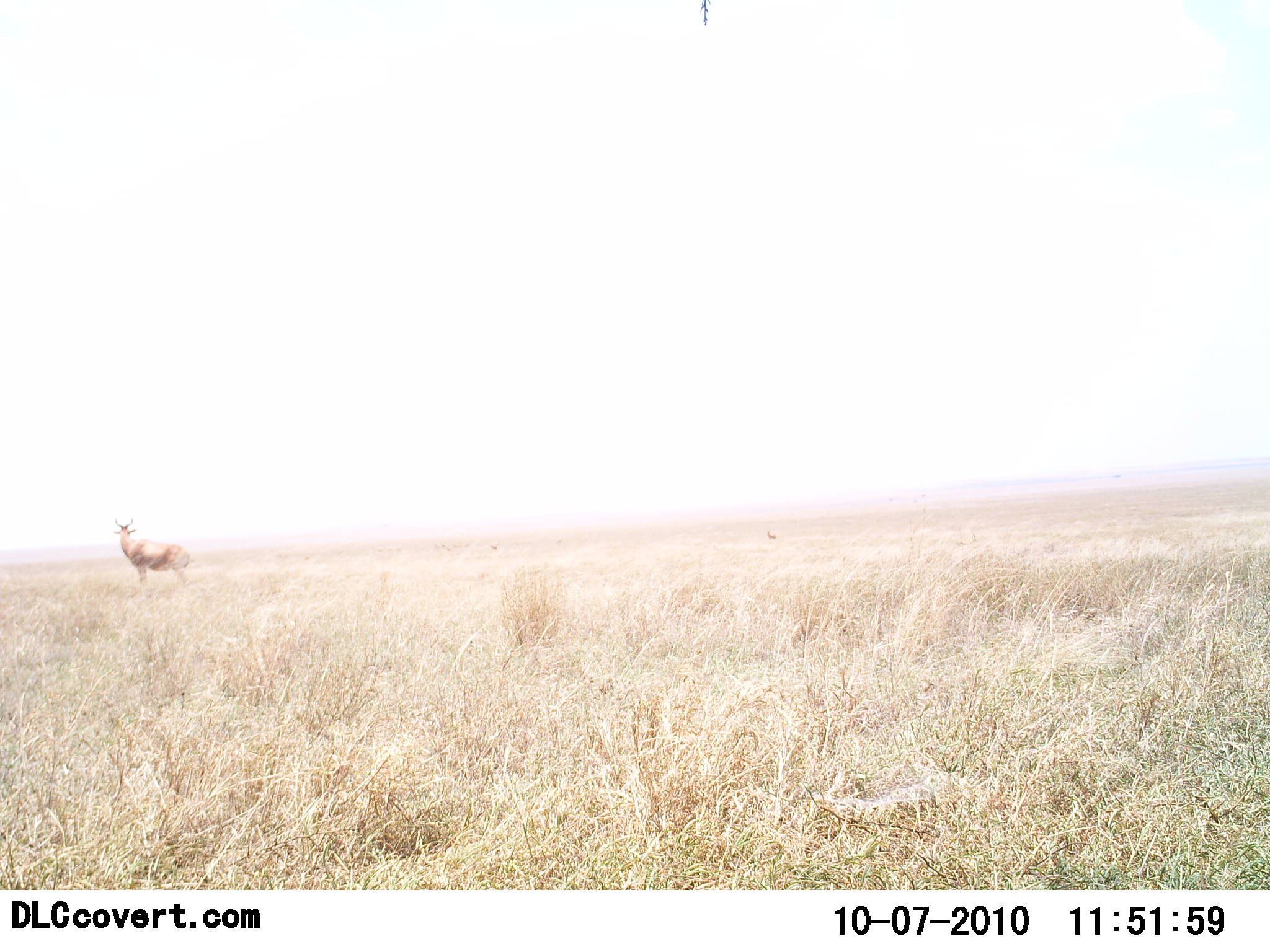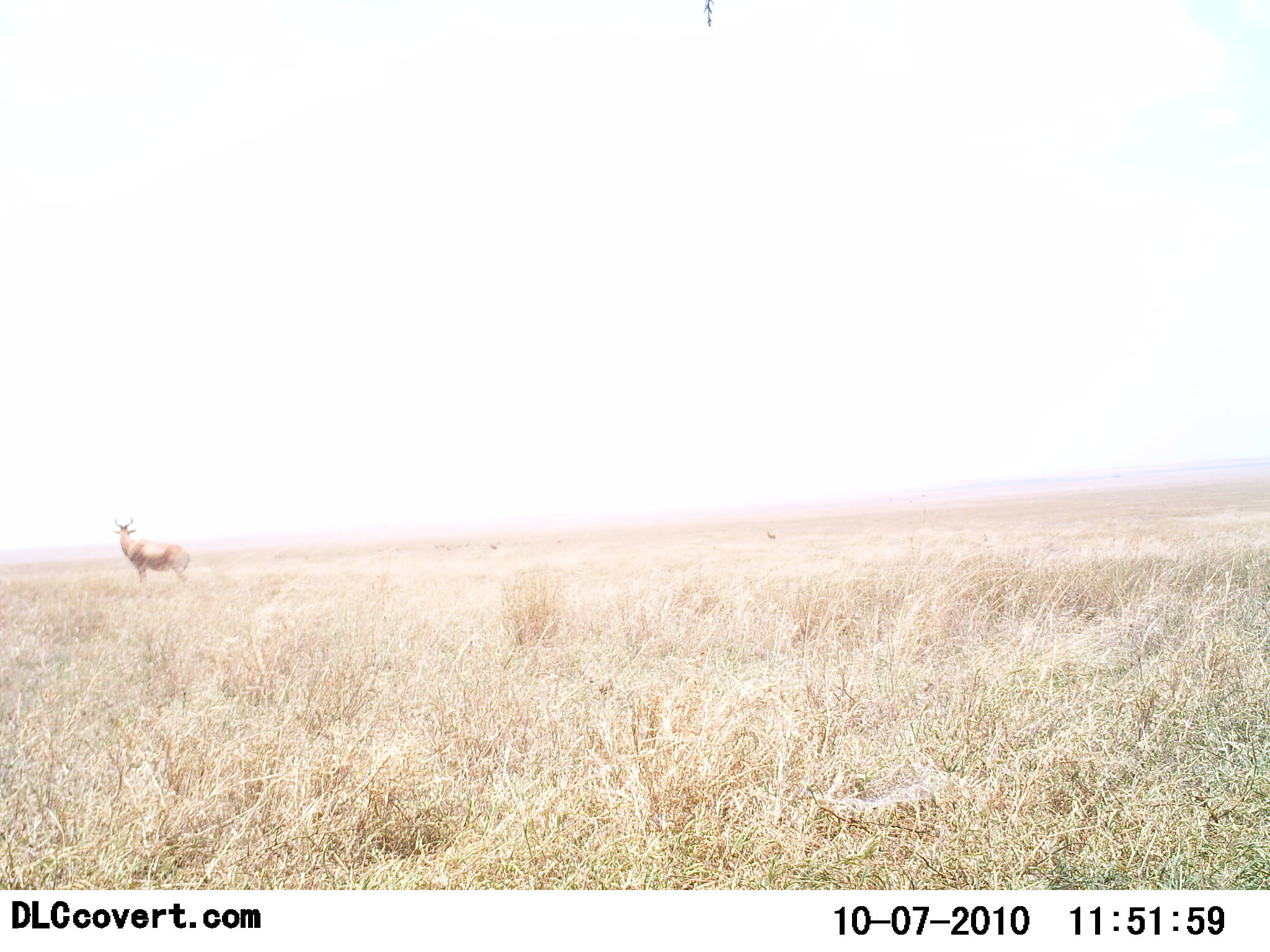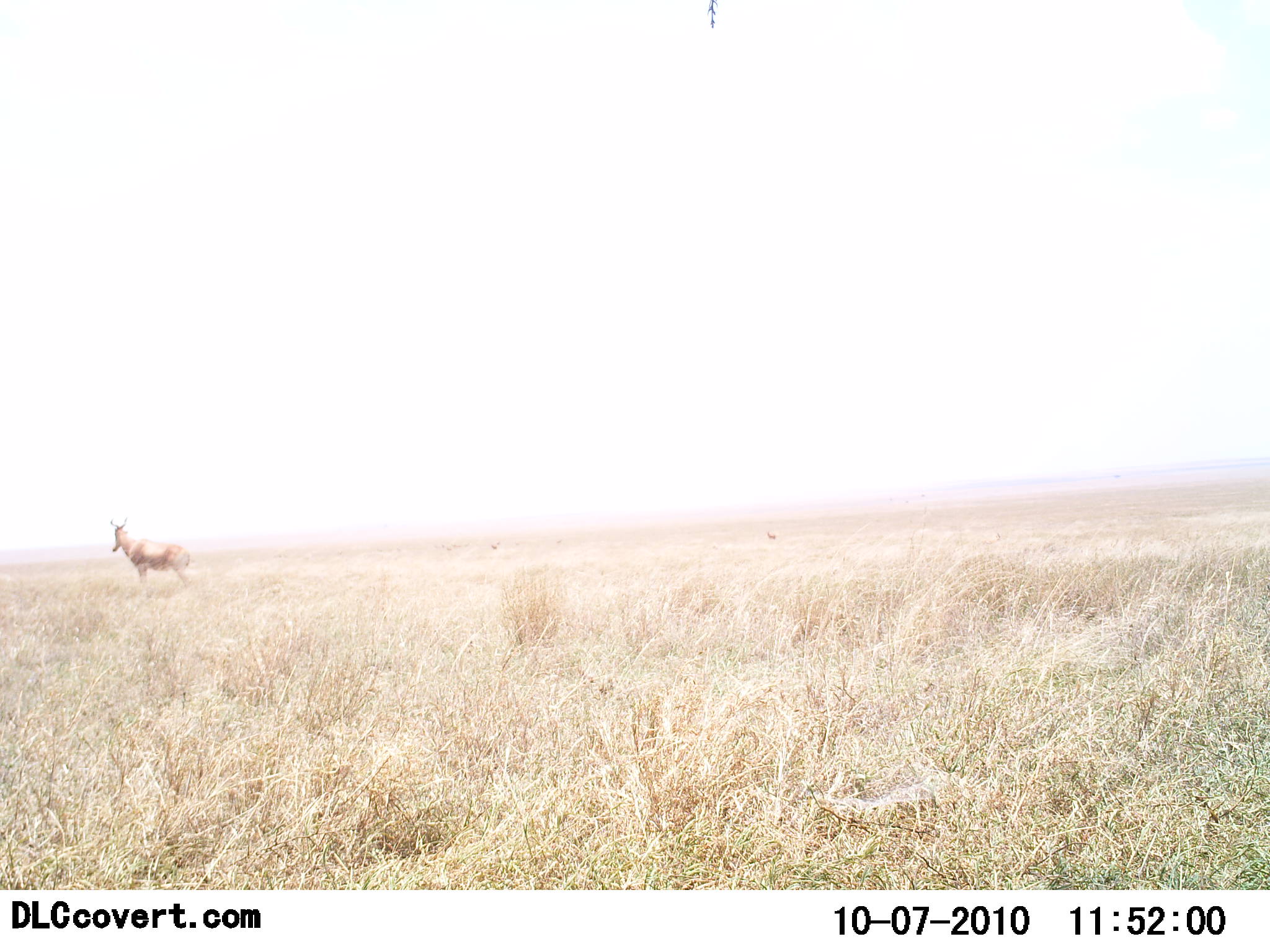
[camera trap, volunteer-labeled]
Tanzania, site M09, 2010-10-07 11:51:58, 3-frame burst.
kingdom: Animalia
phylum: Chordata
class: Mammalia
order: Artiodactyla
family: Bovidae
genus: Alcelaphus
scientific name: Alcelaphus buselaphus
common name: hartebeest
Hartebeest (Alcelaphus buselaphus), count 1. Behavior (volunteer vote fractions): standing 100%, resting 0%, moving 0%, interacting 0%. Young present (vote fraction): 0%. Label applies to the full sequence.